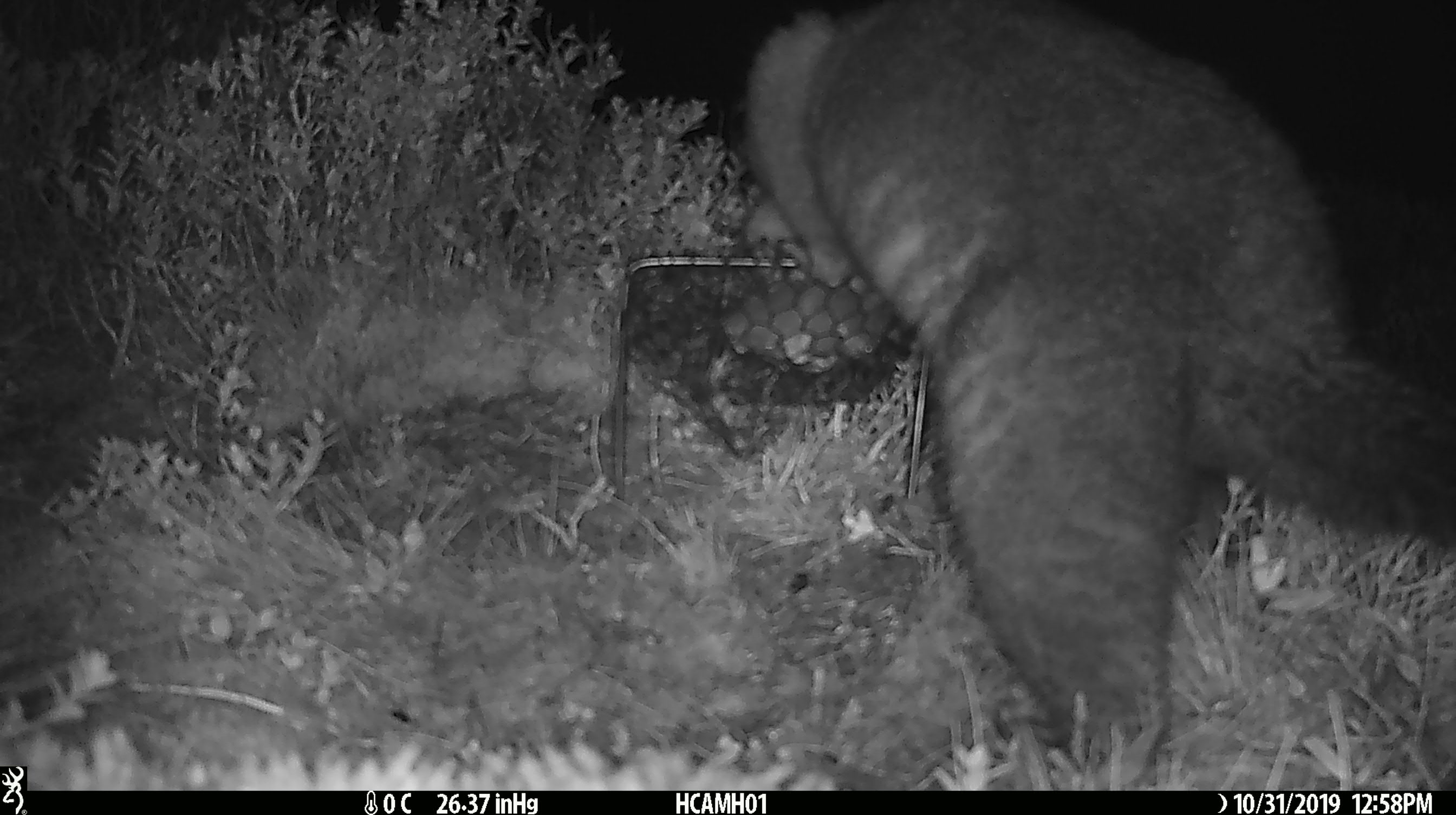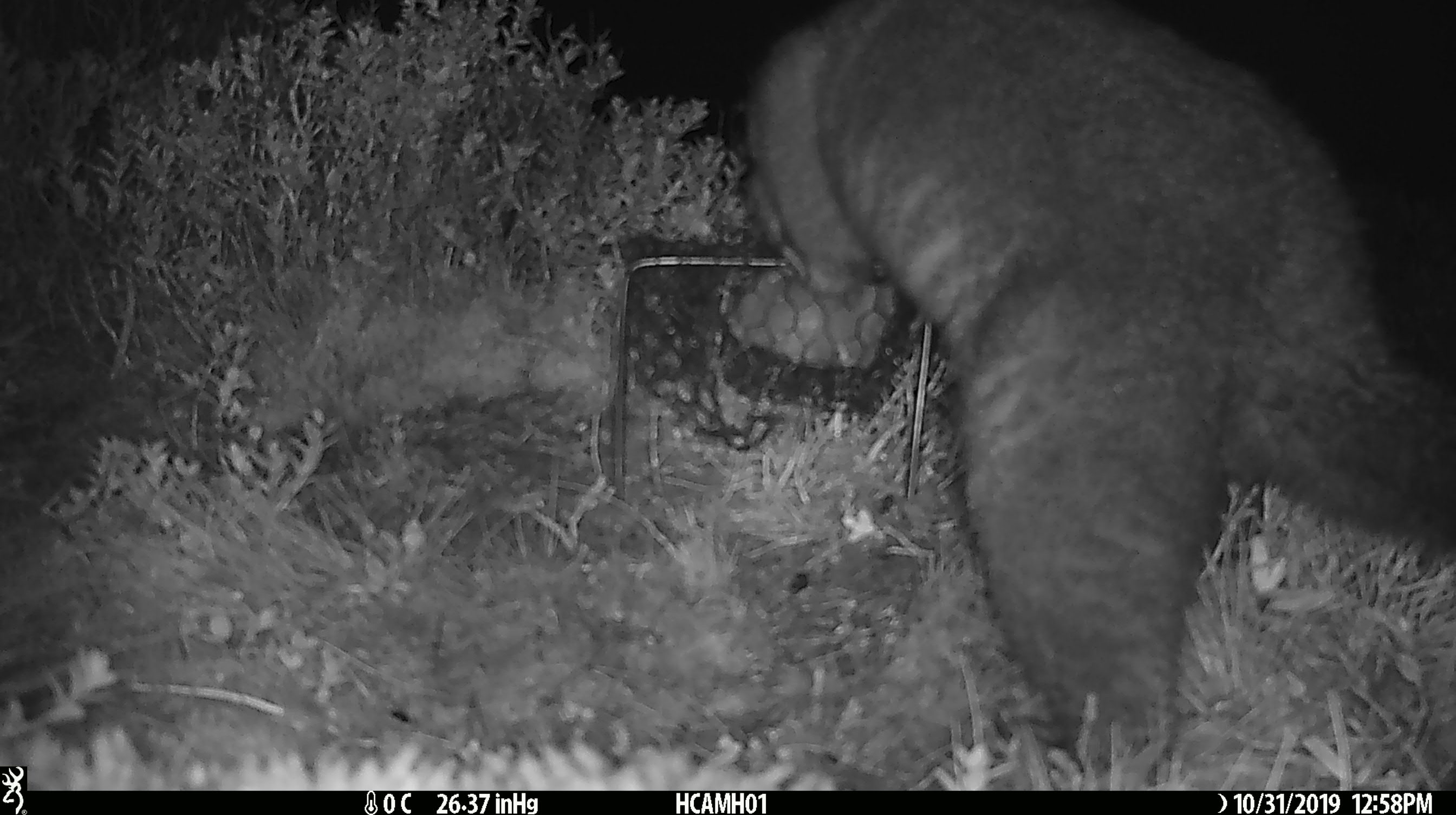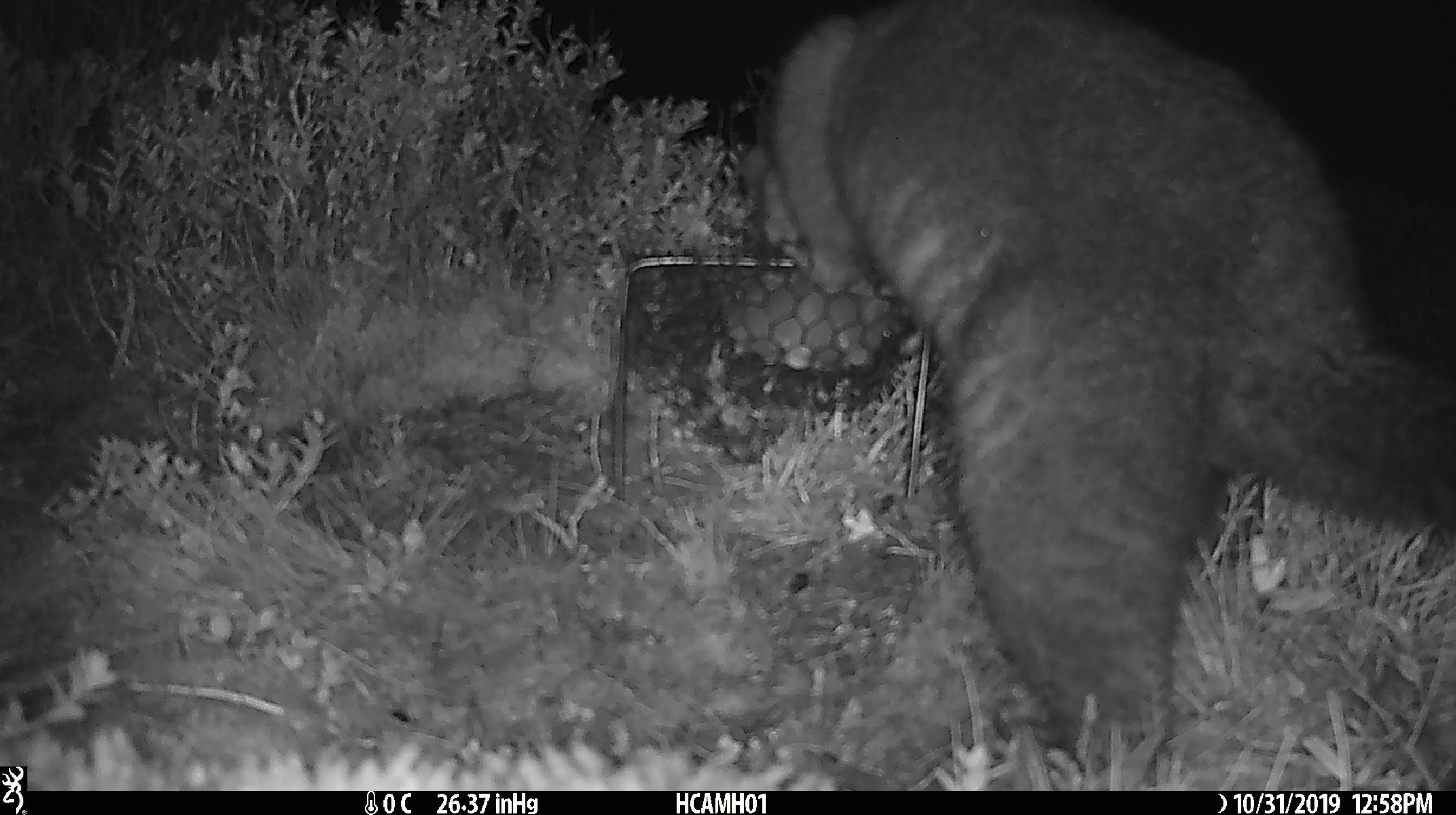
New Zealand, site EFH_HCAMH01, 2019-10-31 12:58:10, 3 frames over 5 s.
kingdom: Animalia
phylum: Chordata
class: Mammalia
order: Diprotodontia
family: Phalangeridae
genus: Trichosurus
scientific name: Trichosurus vulpecula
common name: common brushtail possum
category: possum